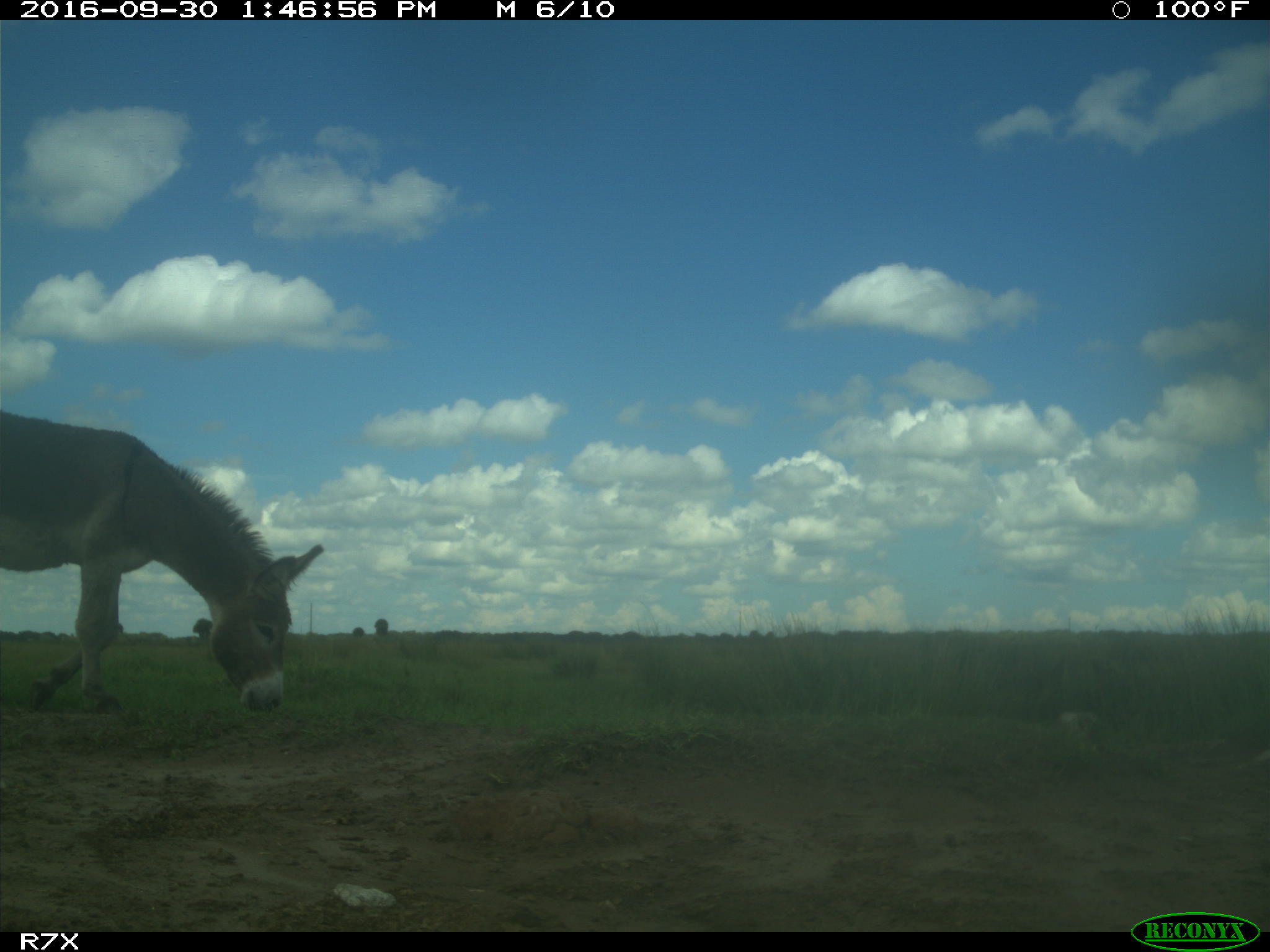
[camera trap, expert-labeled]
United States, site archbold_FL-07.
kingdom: Animalia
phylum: Chordata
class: Mammalia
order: Perissodactyla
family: Equidae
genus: Equus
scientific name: Equus africanus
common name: african wild ass